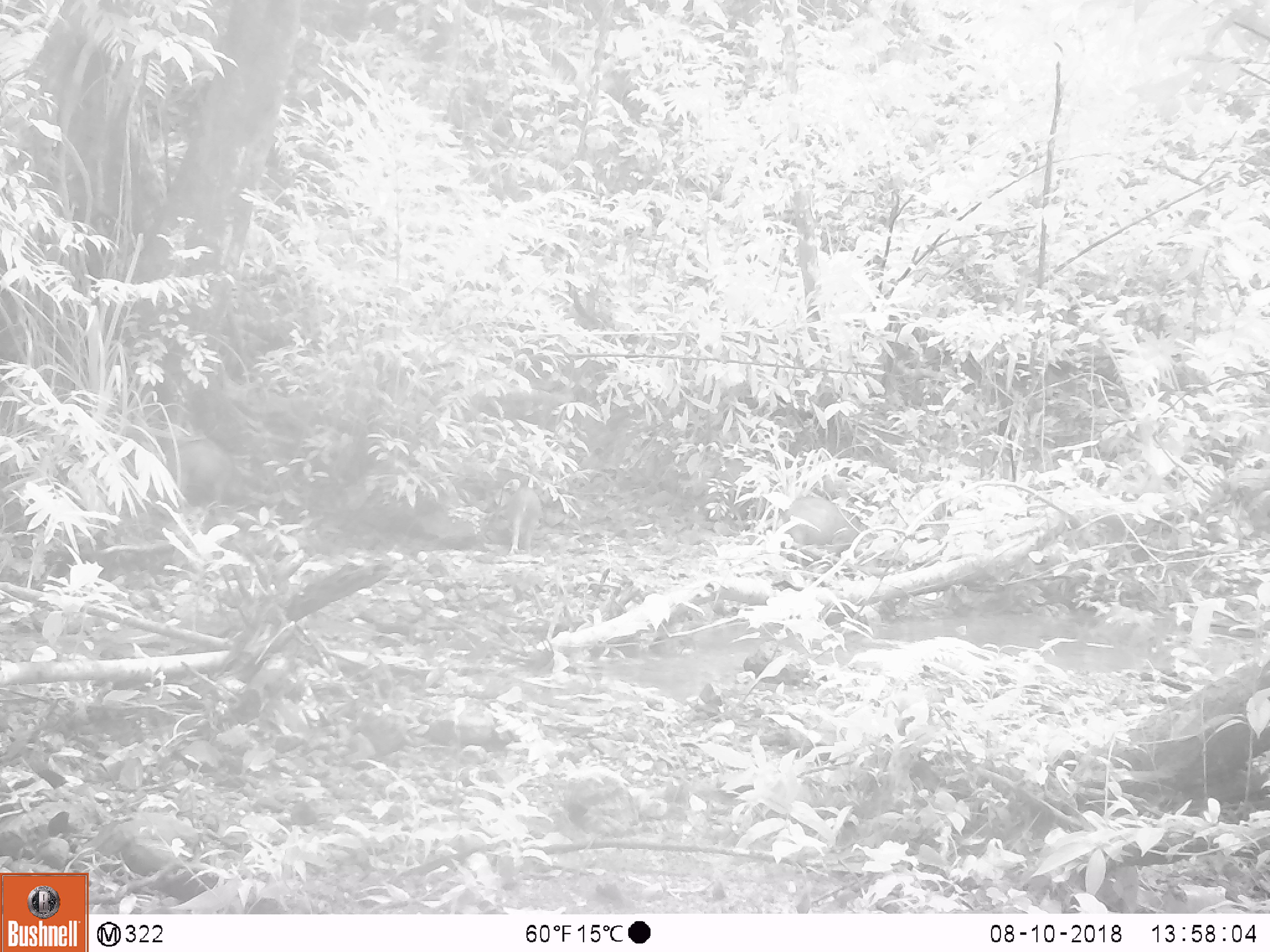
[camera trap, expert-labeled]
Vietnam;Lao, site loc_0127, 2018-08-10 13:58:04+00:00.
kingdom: Animalia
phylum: Chordata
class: Mammalia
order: Artiodactyla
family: Suidae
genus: Sus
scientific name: Sus scrofa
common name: eurasian wild pig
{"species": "eurasian wild pig (Sus scrofa)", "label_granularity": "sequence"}